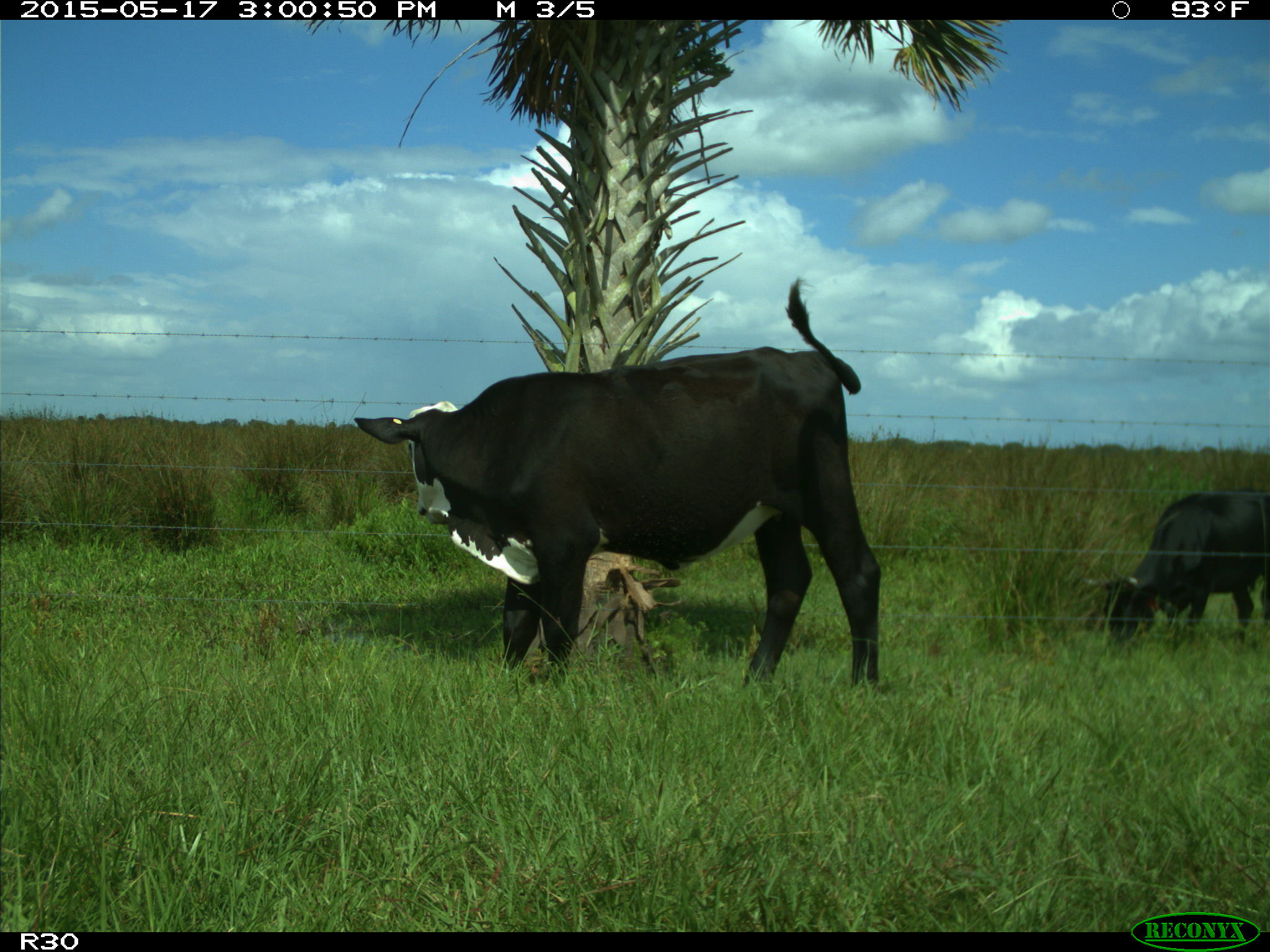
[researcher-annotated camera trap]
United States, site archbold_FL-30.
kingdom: Animalia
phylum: Chordata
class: Mammalia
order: Artiodactyla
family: Bovidae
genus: Bos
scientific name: Bos taurus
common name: domestic cow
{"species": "Bos taurus (domestic cow)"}